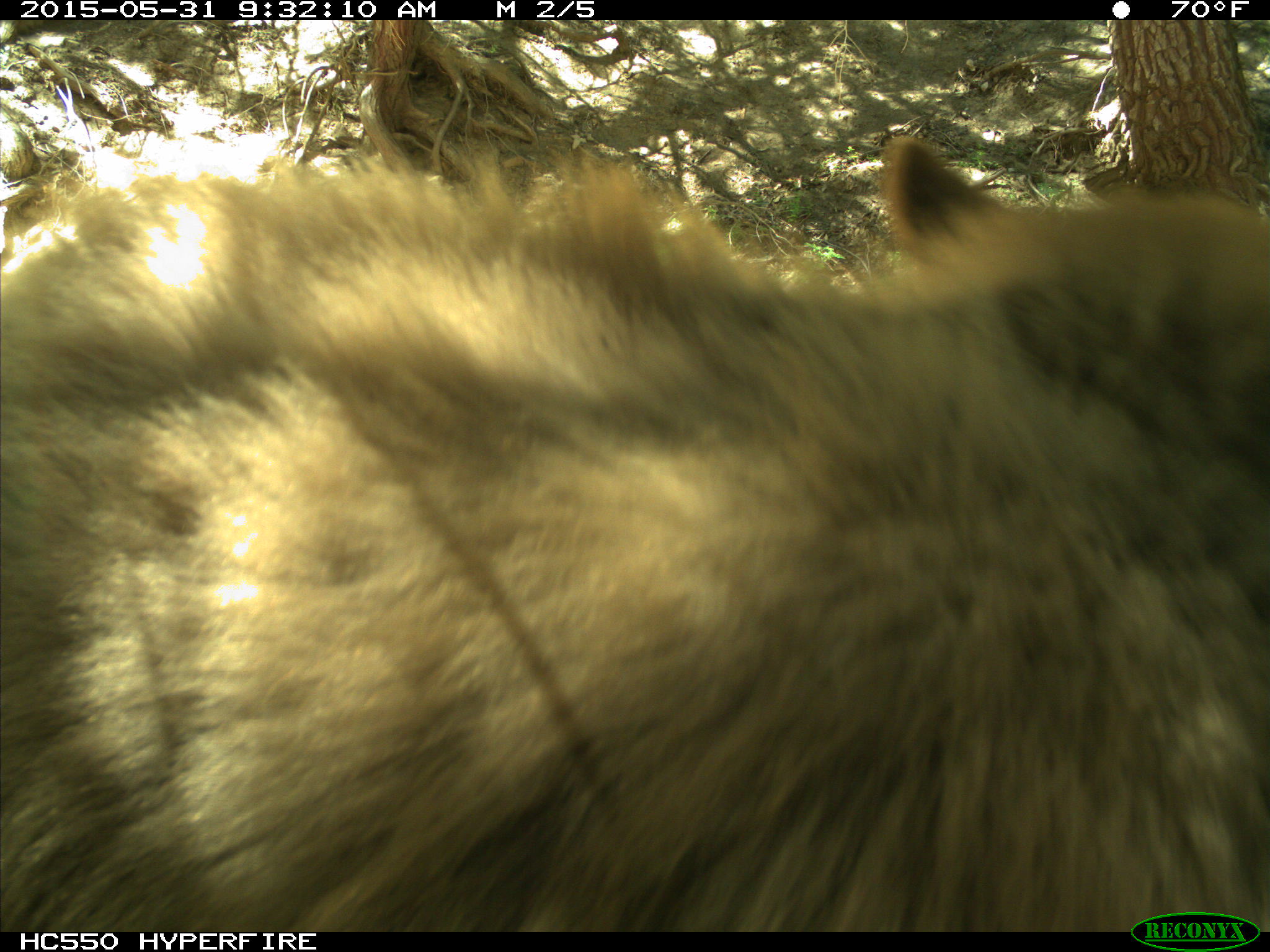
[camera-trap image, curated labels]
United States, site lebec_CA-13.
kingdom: Animalia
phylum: Chordata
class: Mammalia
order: Carnivora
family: Ursidae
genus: Ursus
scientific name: Ursus americanus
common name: american black bear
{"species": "Ursus americanus (american black bear)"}